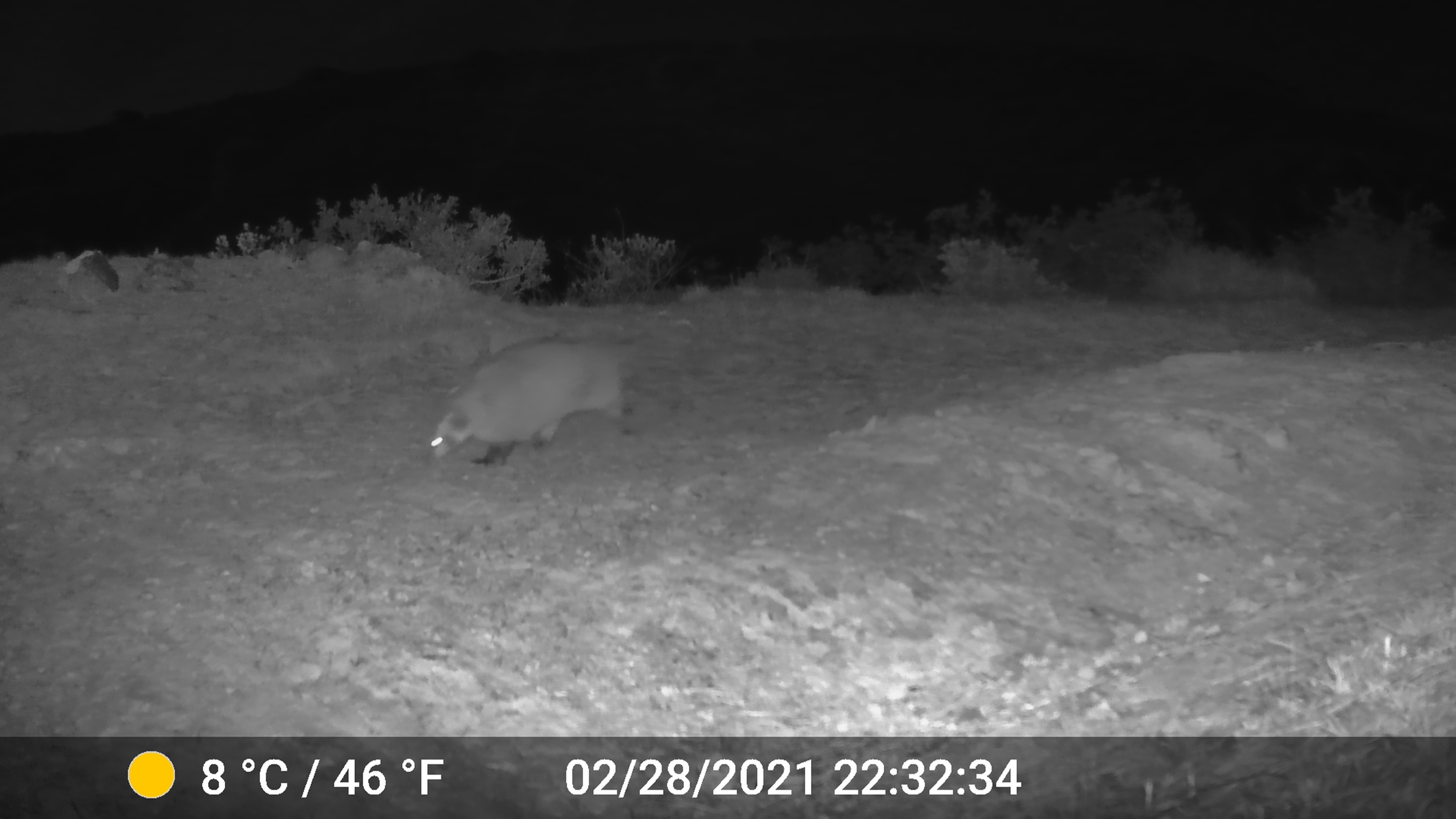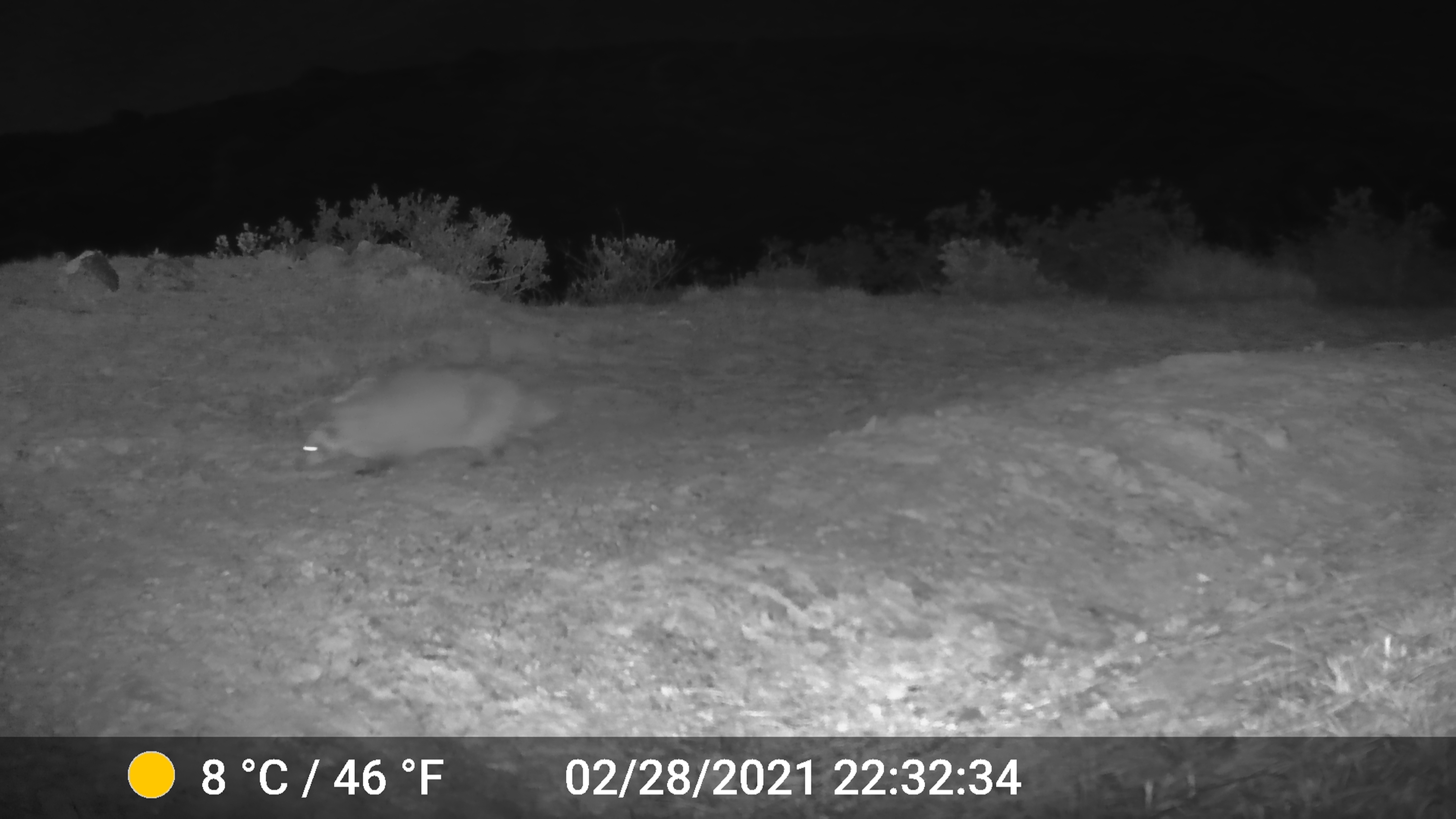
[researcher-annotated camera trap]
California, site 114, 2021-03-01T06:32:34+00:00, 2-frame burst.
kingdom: Animalia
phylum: Chordata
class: Mammalia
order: Carnivora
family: Mustelidae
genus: Taxidea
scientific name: Taxidea taxus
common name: american badger